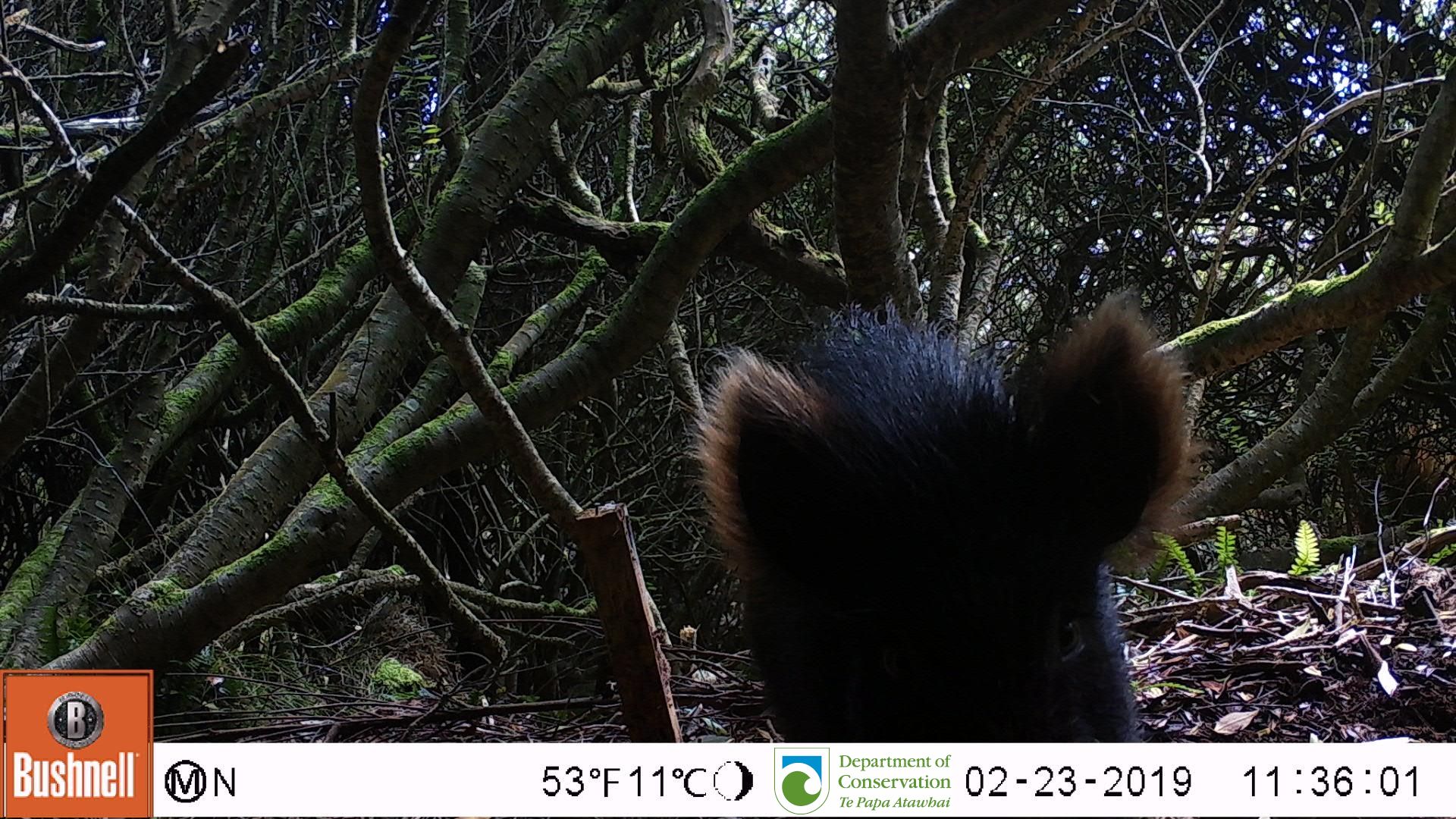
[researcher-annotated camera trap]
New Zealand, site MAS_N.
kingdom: Animalia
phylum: Chordata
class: Mammalia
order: Artiodactyla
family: Suidae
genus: Sus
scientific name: Sus scrofa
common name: pig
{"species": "pig (Sus scrofa)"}